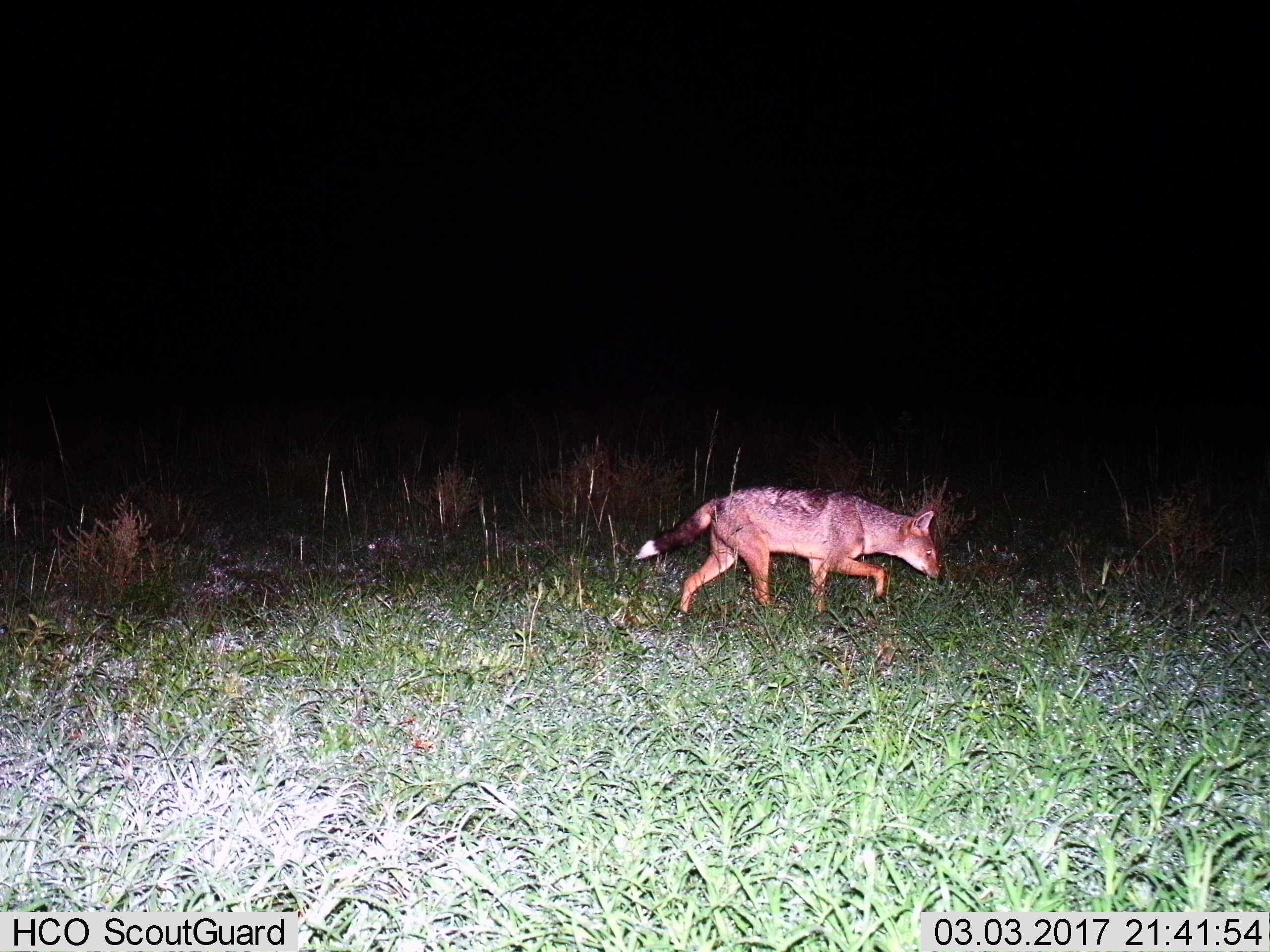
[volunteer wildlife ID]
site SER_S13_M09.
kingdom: Animalia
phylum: Chordata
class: Mammalia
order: Carnivora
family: Canidae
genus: Lupulella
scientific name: Lupulella mesomelas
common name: black-backed jackal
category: jackalblackbacked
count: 1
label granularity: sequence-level